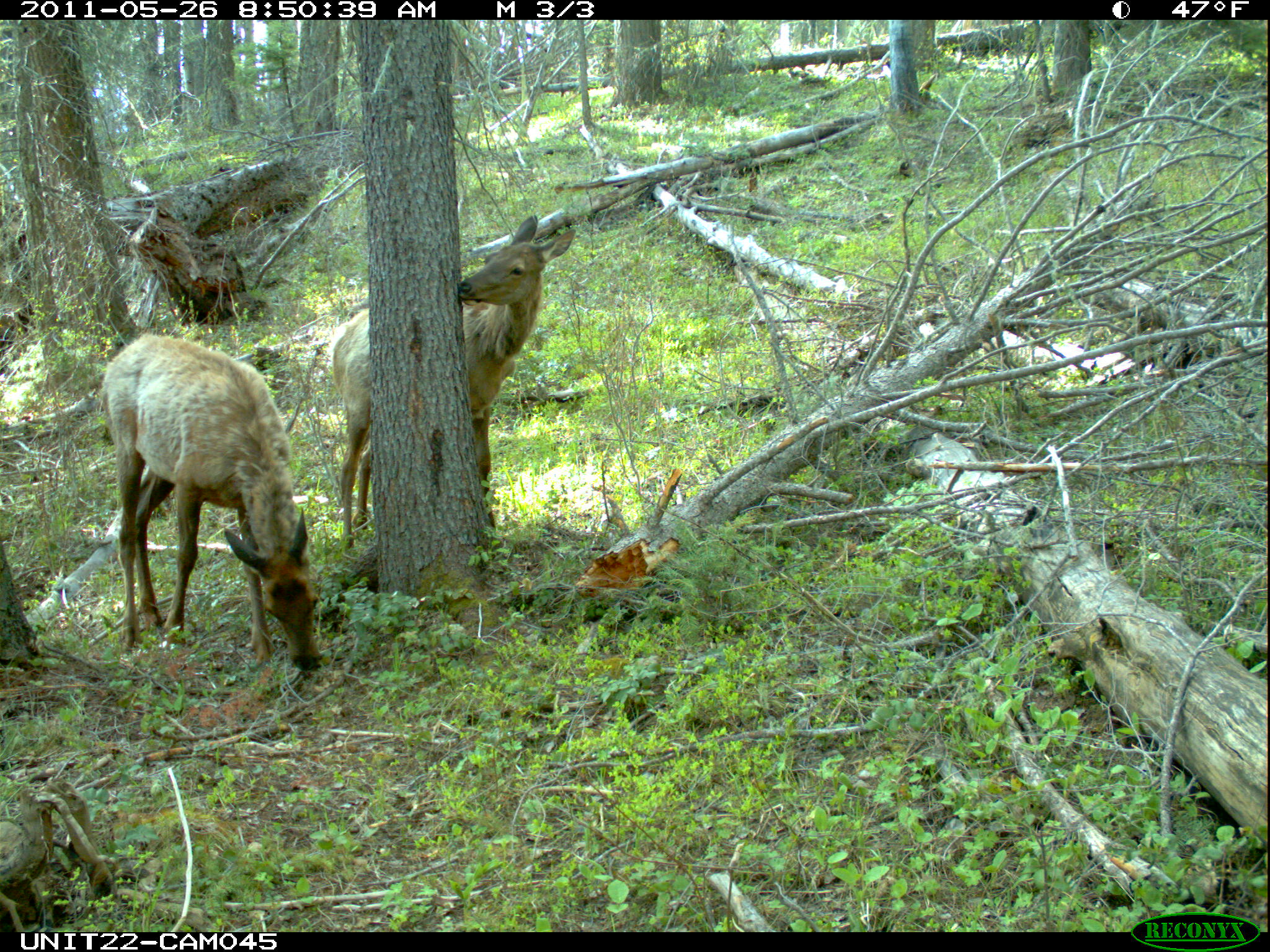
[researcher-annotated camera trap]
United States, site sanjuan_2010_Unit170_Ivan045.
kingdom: Animalia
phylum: Chordata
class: Mammalia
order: Artiodactyla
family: Cervidae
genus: Cervus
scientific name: Cervus elaphus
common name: red deer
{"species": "Cervus elaphus (red deer)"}